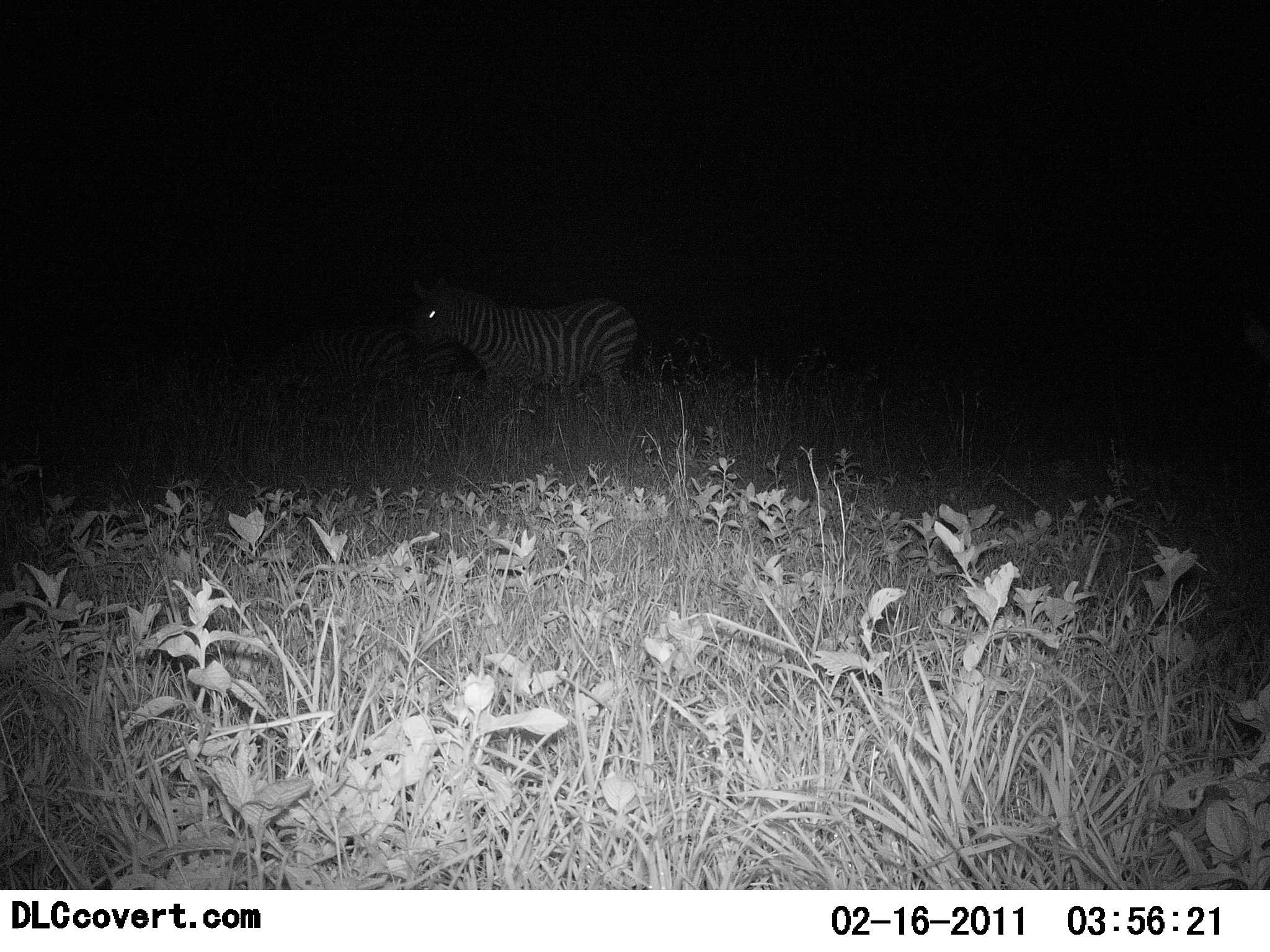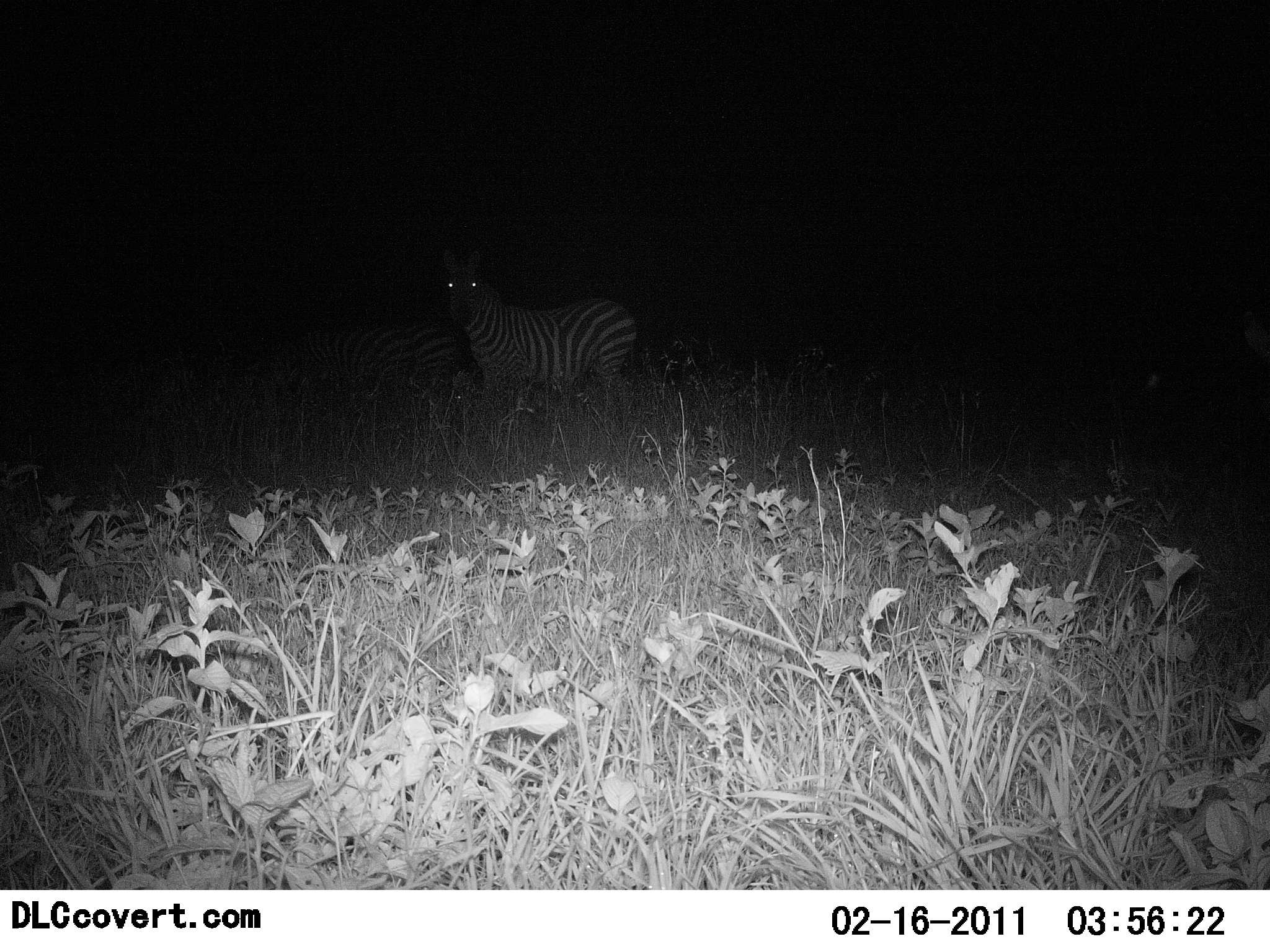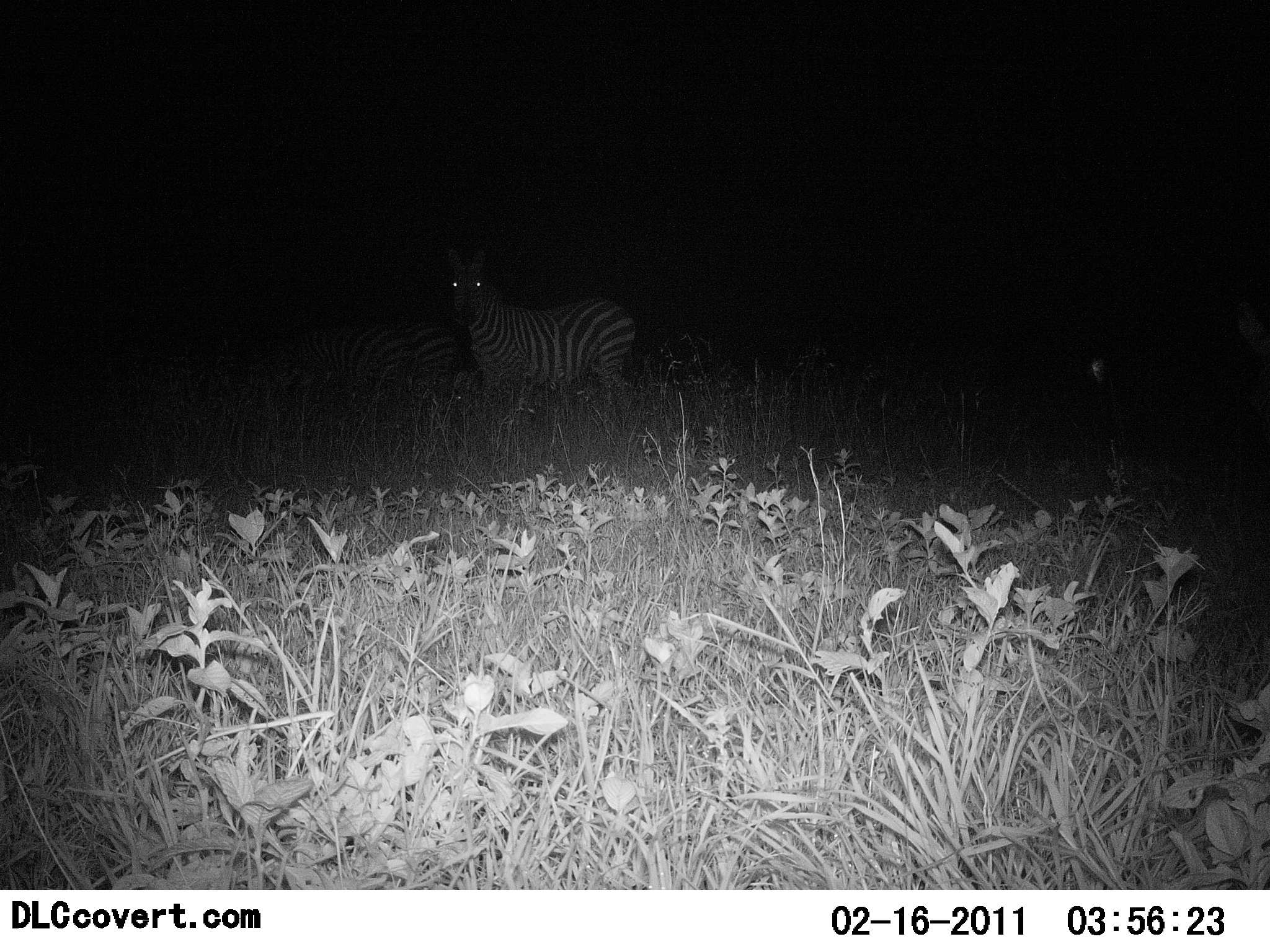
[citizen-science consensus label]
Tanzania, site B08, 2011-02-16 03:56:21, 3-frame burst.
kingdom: Animalia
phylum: Chordata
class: Mammalia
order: Perissodactyla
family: Equidae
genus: Equus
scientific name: Equus quagga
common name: plains zebra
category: zebra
Zebra (plains zebra) (Equus quagga), count 2. Behavior (volunteer vote fractions): standing 82%, resting 0%, moving 18%, interacting 0%. Young present (vote fraction): 0%. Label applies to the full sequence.